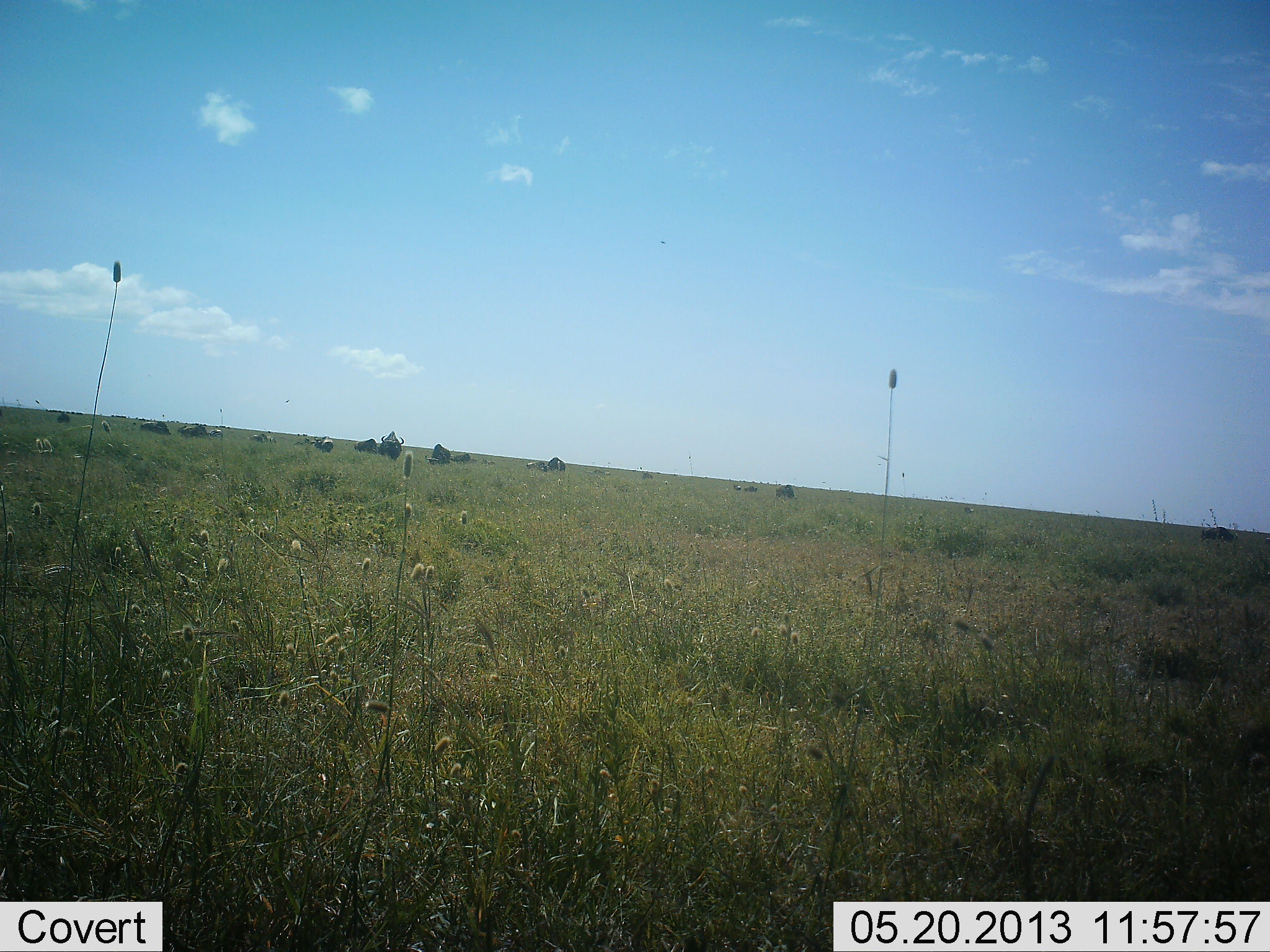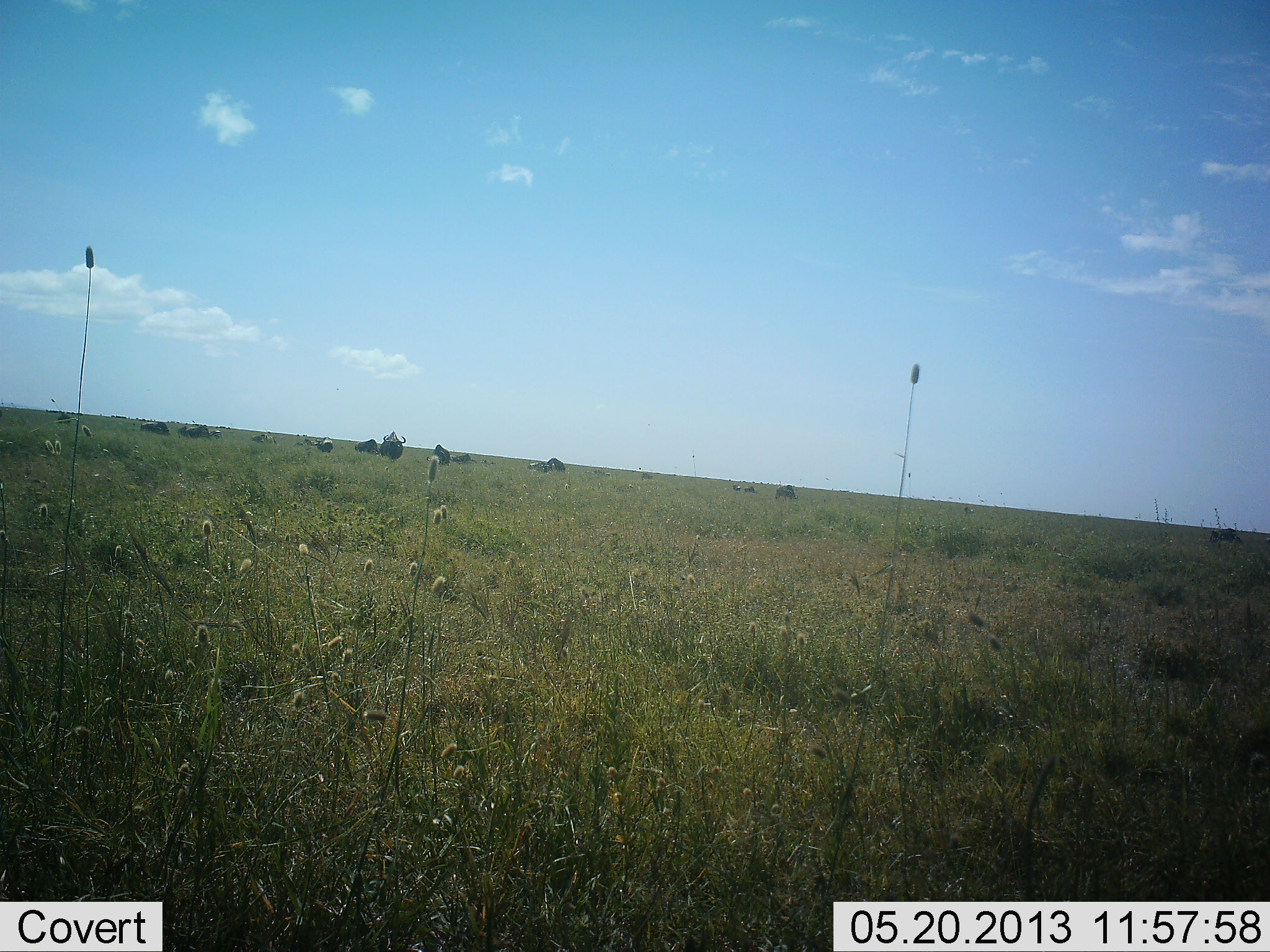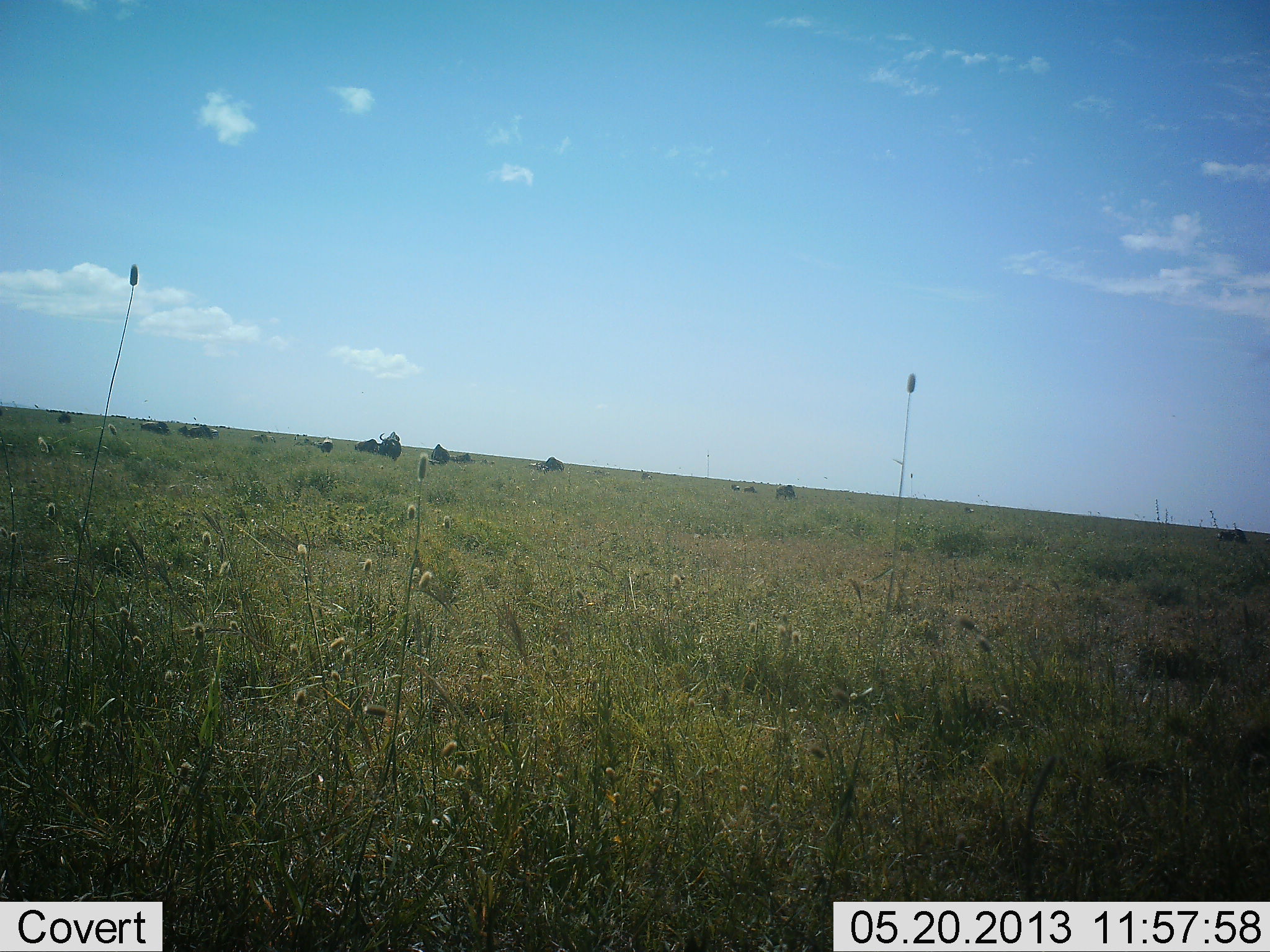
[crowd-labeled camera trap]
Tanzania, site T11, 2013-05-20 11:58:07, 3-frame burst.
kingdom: Animalia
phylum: Chordata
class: Mammalia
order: Artiodactyla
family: Bovidae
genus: Connochaetes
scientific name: Connochaetes taurinus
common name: blue wildebeest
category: wildebeest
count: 11-50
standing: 50%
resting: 10%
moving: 0%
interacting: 0%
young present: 0%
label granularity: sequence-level